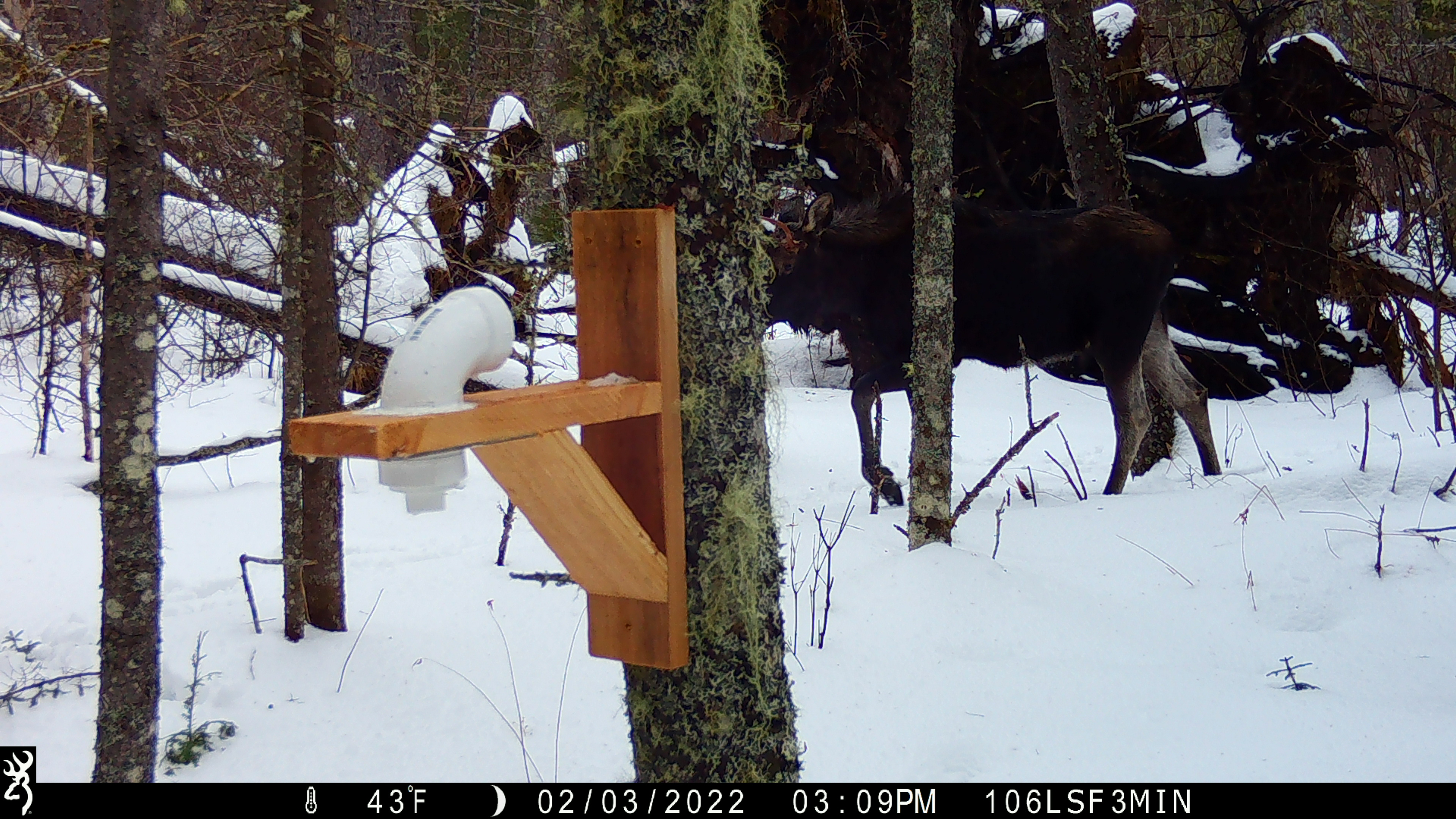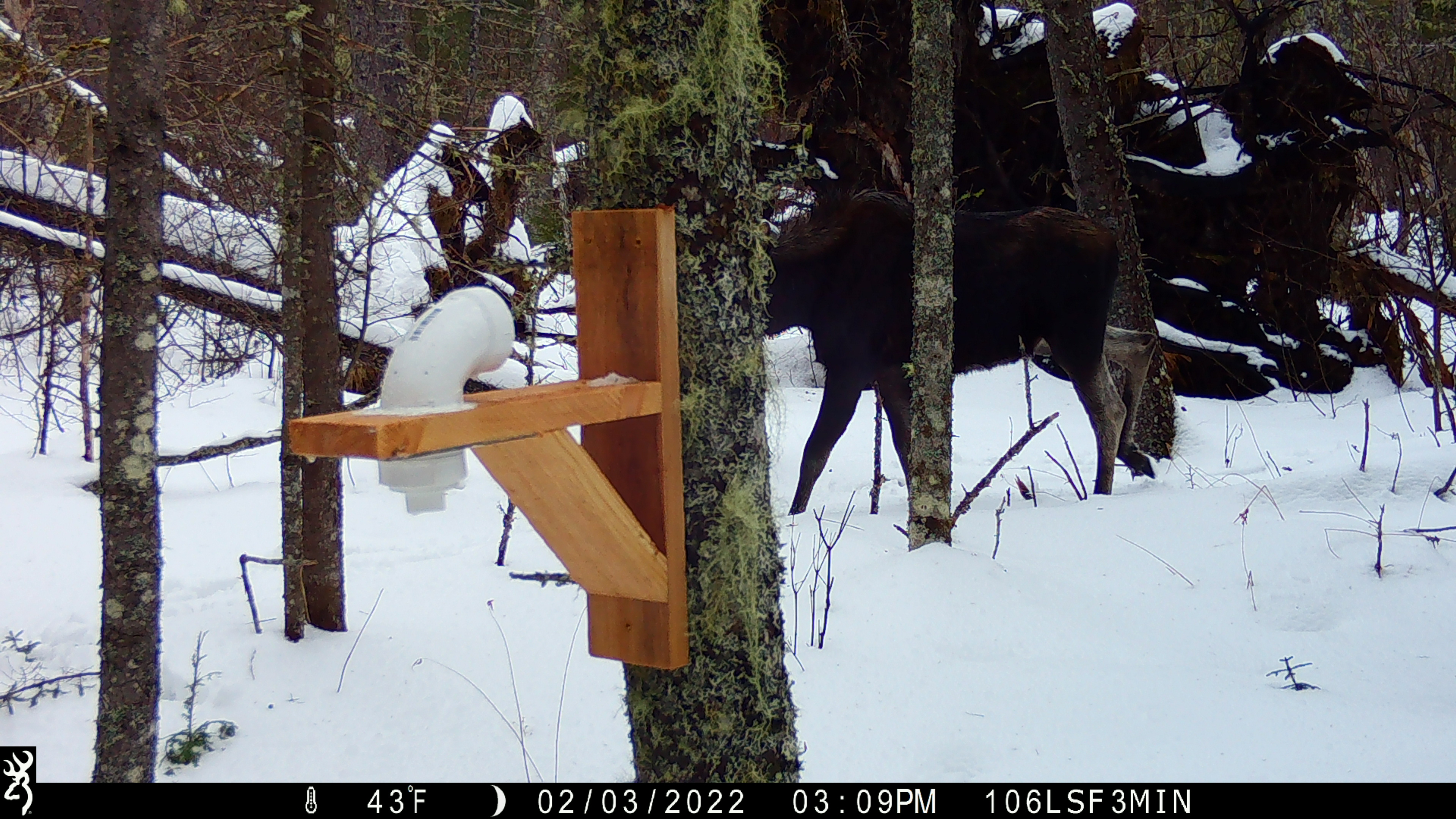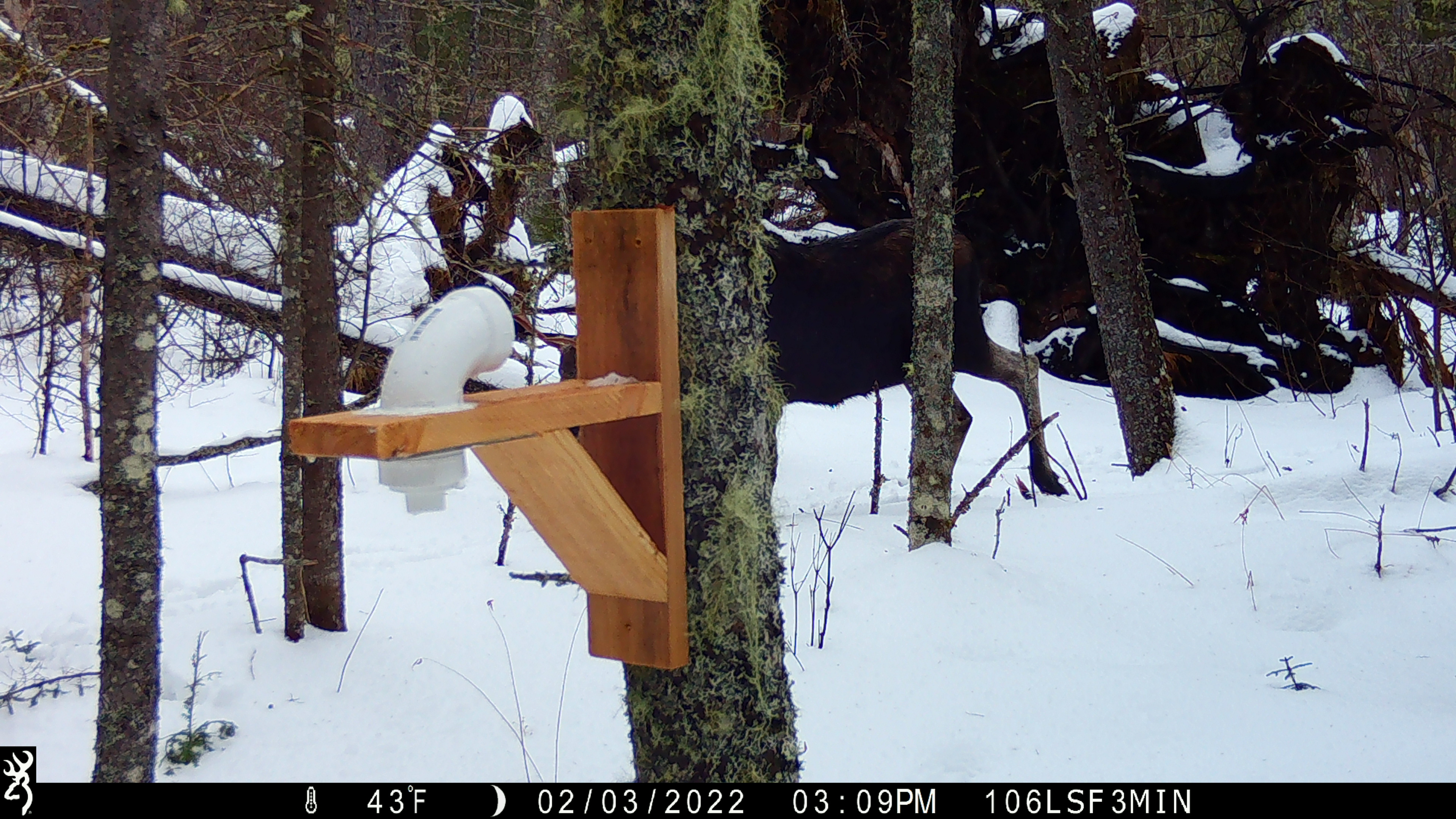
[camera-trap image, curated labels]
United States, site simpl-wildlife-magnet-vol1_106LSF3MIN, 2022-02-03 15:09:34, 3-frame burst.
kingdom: Animalia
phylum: Chordata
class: Mammalia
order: Artiodactyla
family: Cervidae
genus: Alces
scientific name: Alces alces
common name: moose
Moose (Alces alces).